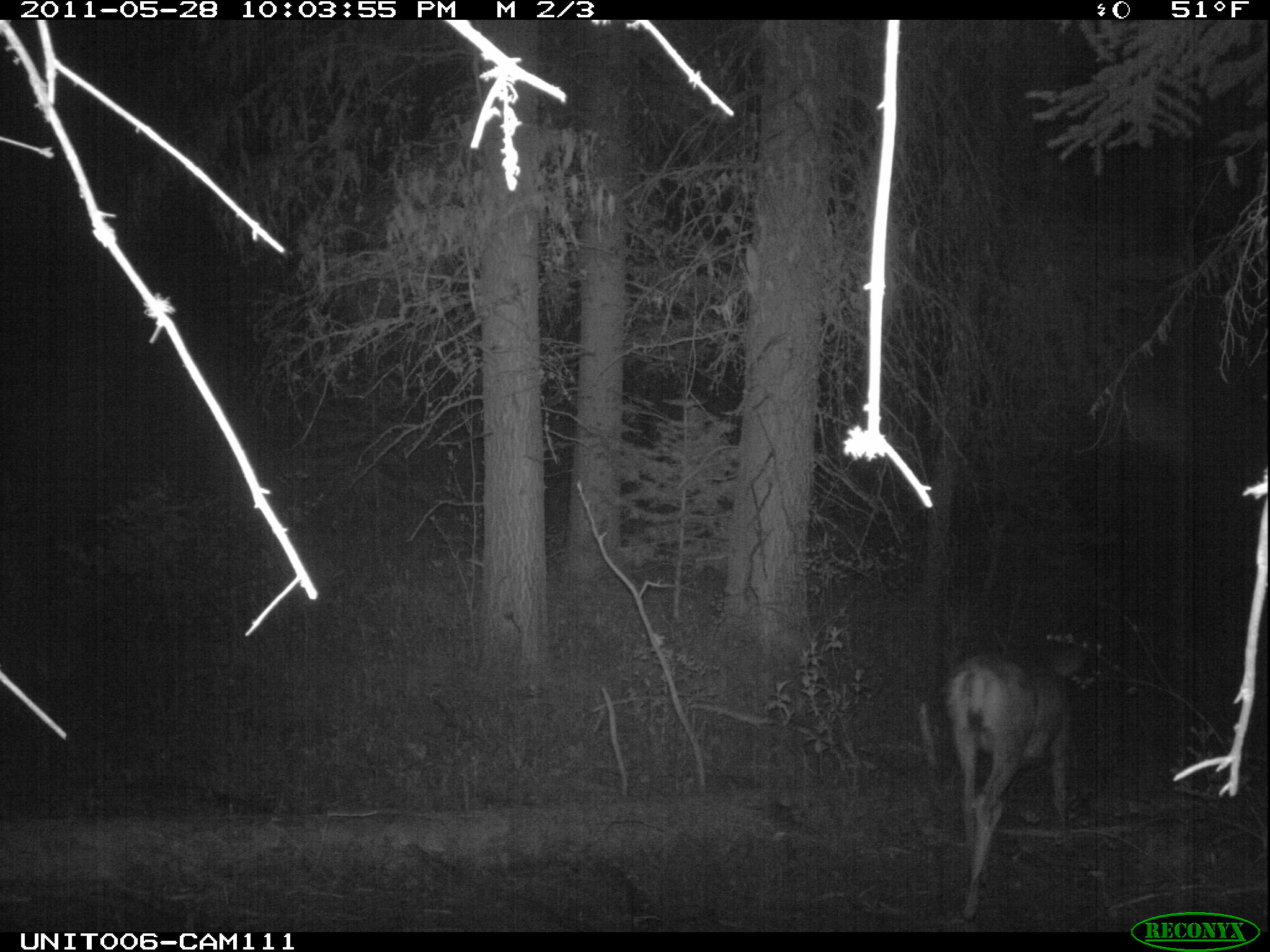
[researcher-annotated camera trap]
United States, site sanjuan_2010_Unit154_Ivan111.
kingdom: Animalia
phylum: Chordata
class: Mammalia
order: Artiodactyla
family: Cervidae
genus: Odocoileus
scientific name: Odocoileus hemionus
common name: mule deer